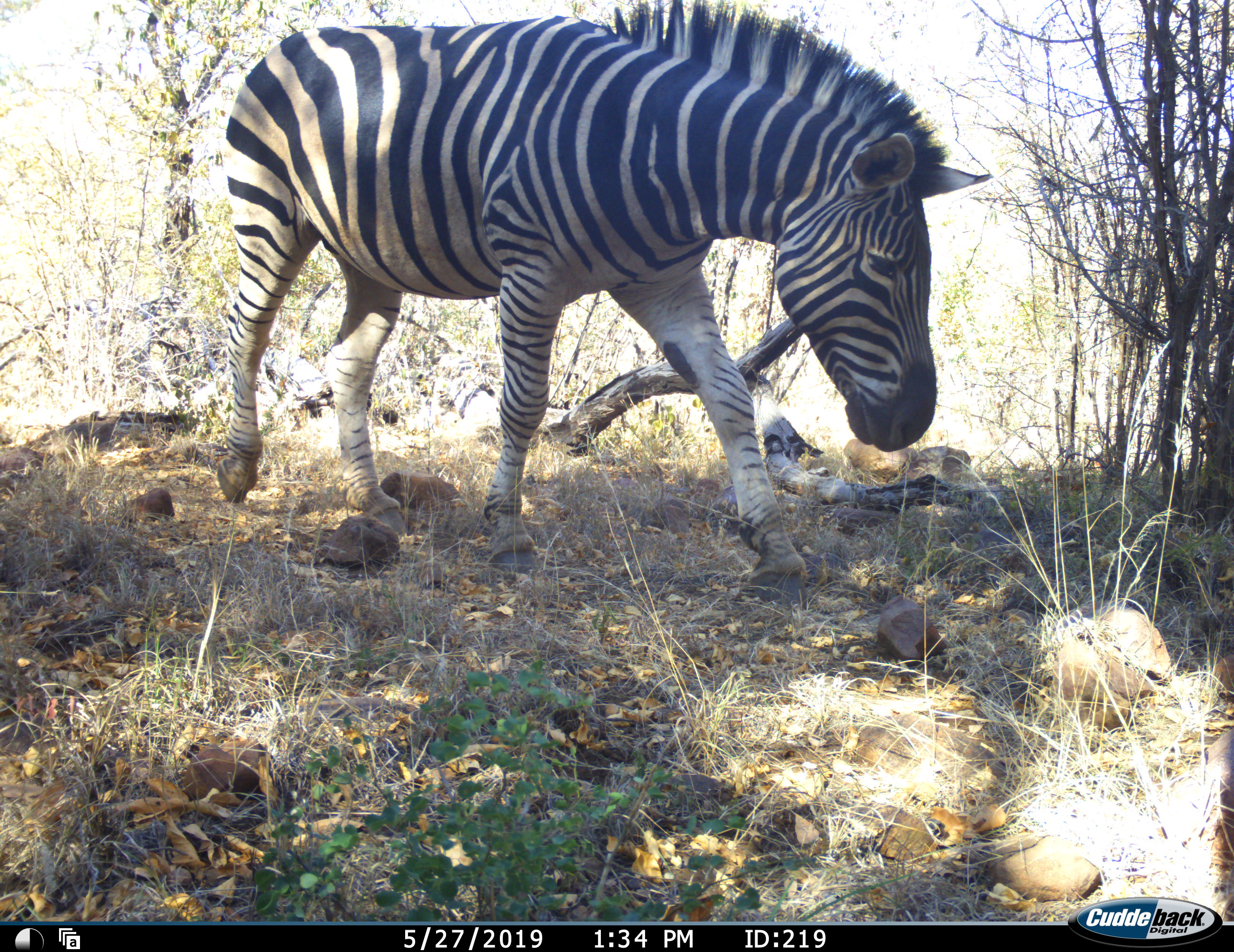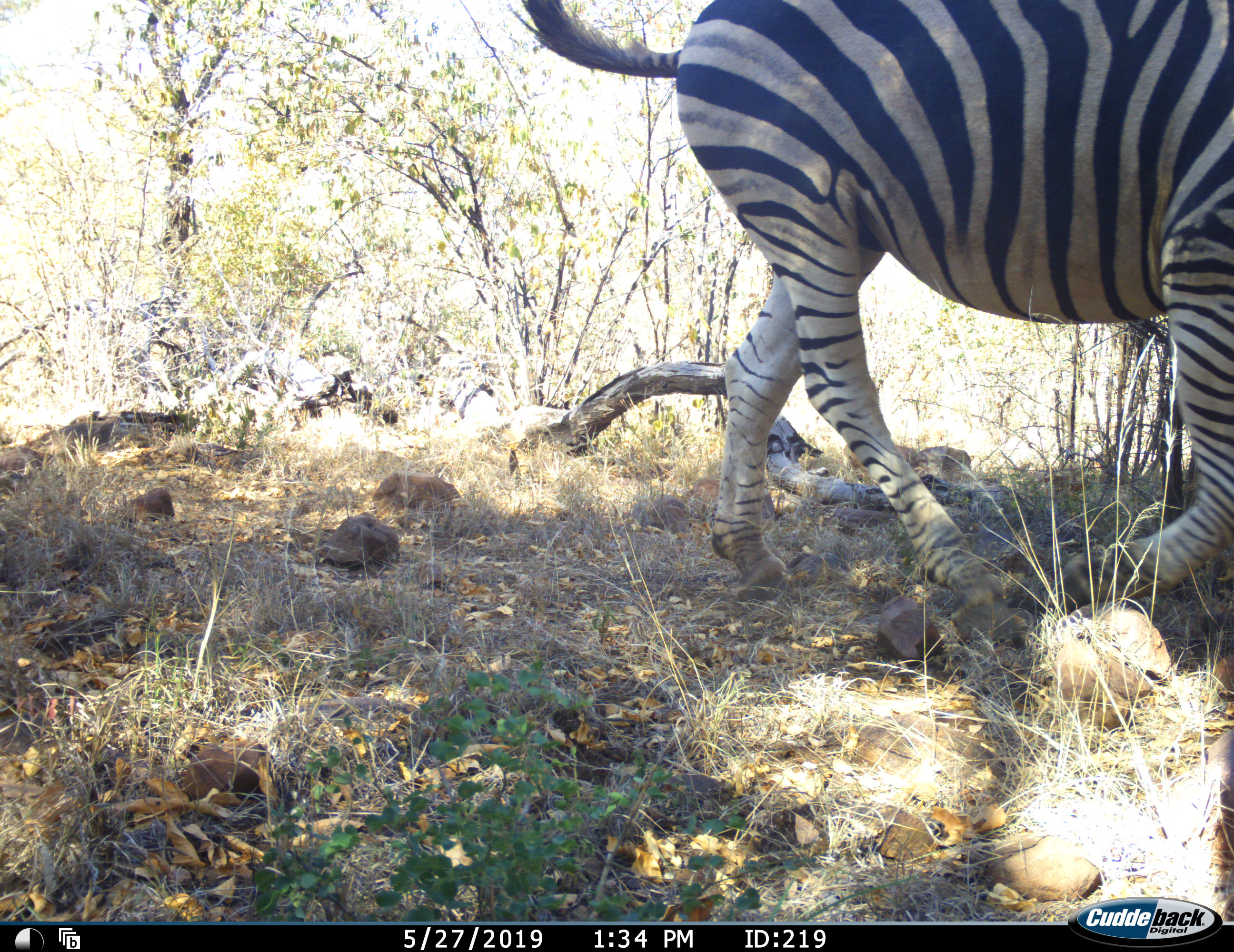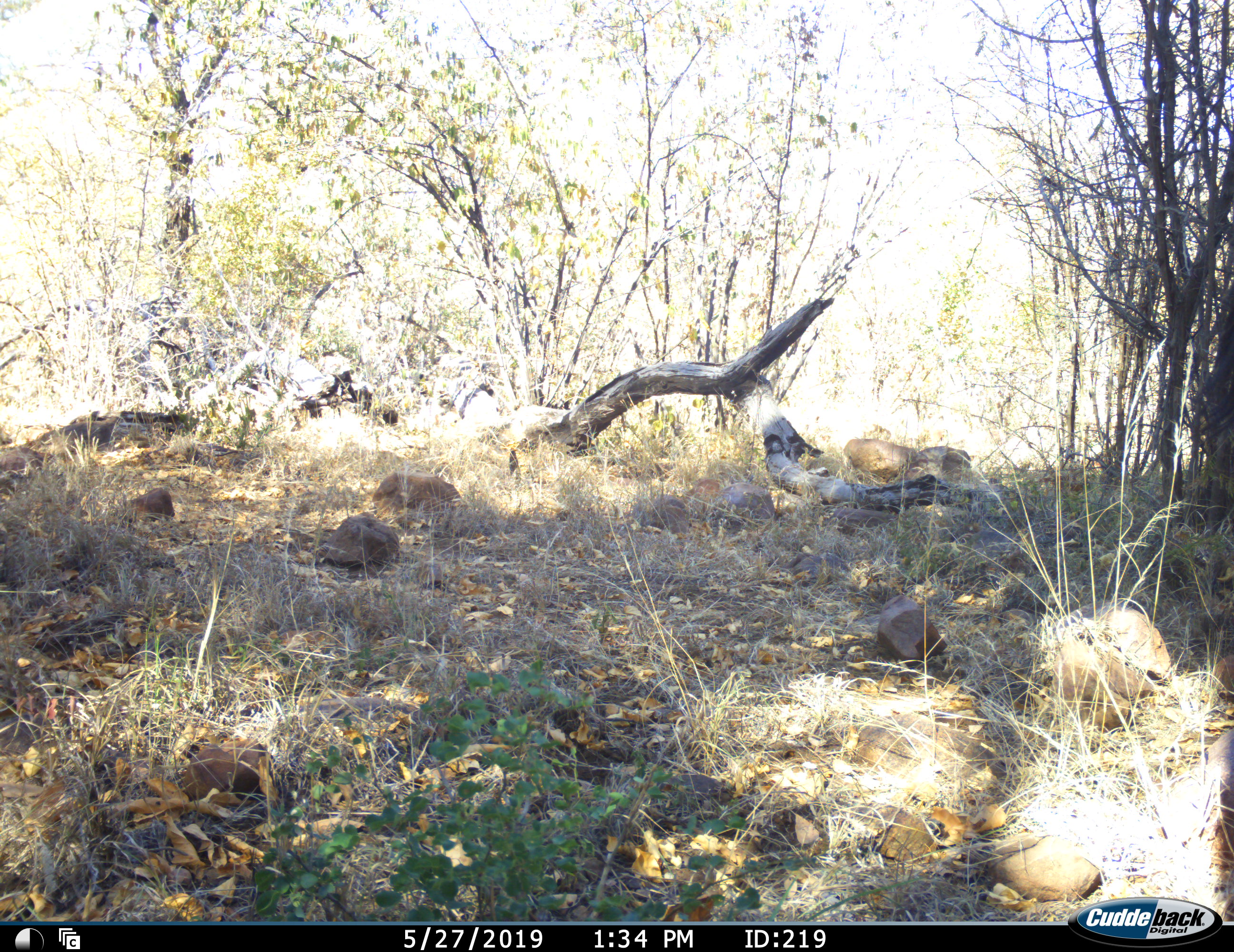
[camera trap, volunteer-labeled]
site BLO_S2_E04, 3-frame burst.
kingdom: Animalia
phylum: Chordata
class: Mammalia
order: Perissodactyla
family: Equidae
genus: Equus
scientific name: Equus quagga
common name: plains zebra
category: zebraplains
Zebraplains (plains zebra) (Equus quagga), count 1. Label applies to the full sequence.